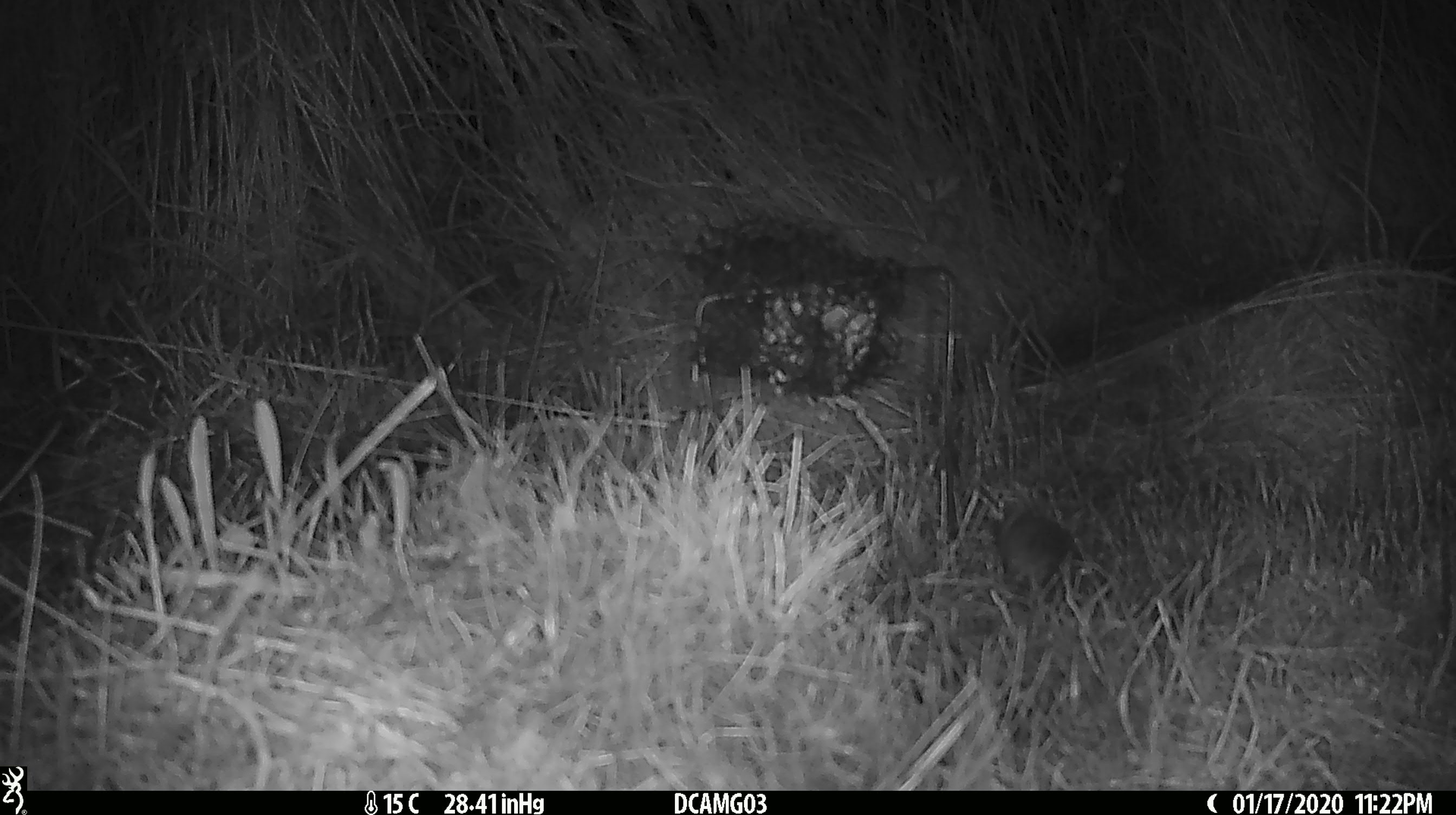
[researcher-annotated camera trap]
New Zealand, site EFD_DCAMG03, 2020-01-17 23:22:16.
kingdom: Animalia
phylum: Chordata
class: Mammalia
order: Rodentia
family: Muridae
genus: Mus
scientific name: Mus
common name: mouse